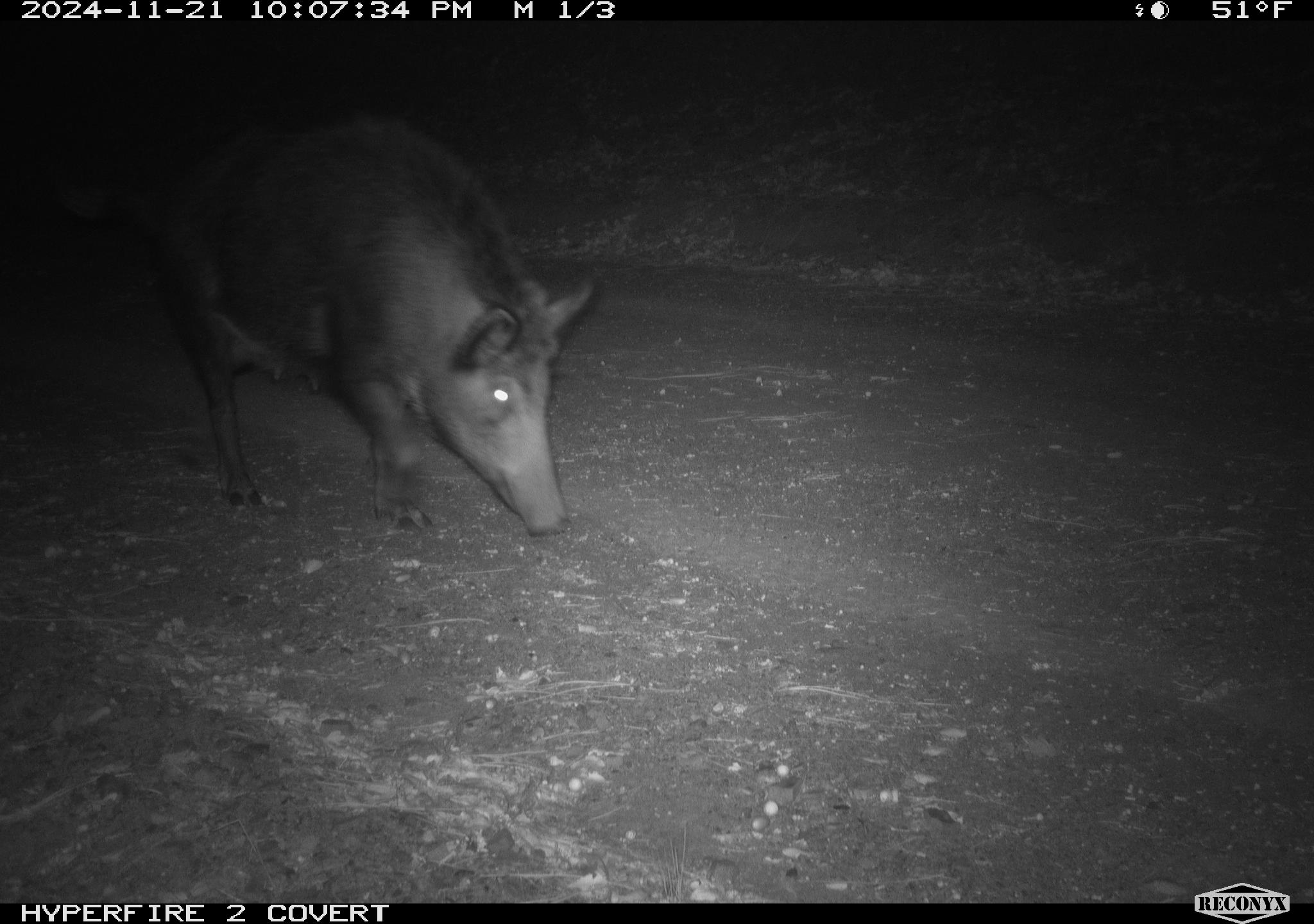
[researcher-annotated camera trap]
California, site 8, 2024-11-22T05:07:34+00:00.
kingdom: Animalia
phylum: Chordata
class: Mammalia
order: Artiodactyla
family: Suidae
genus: Sus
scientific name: Sus scrofa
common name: wild boar